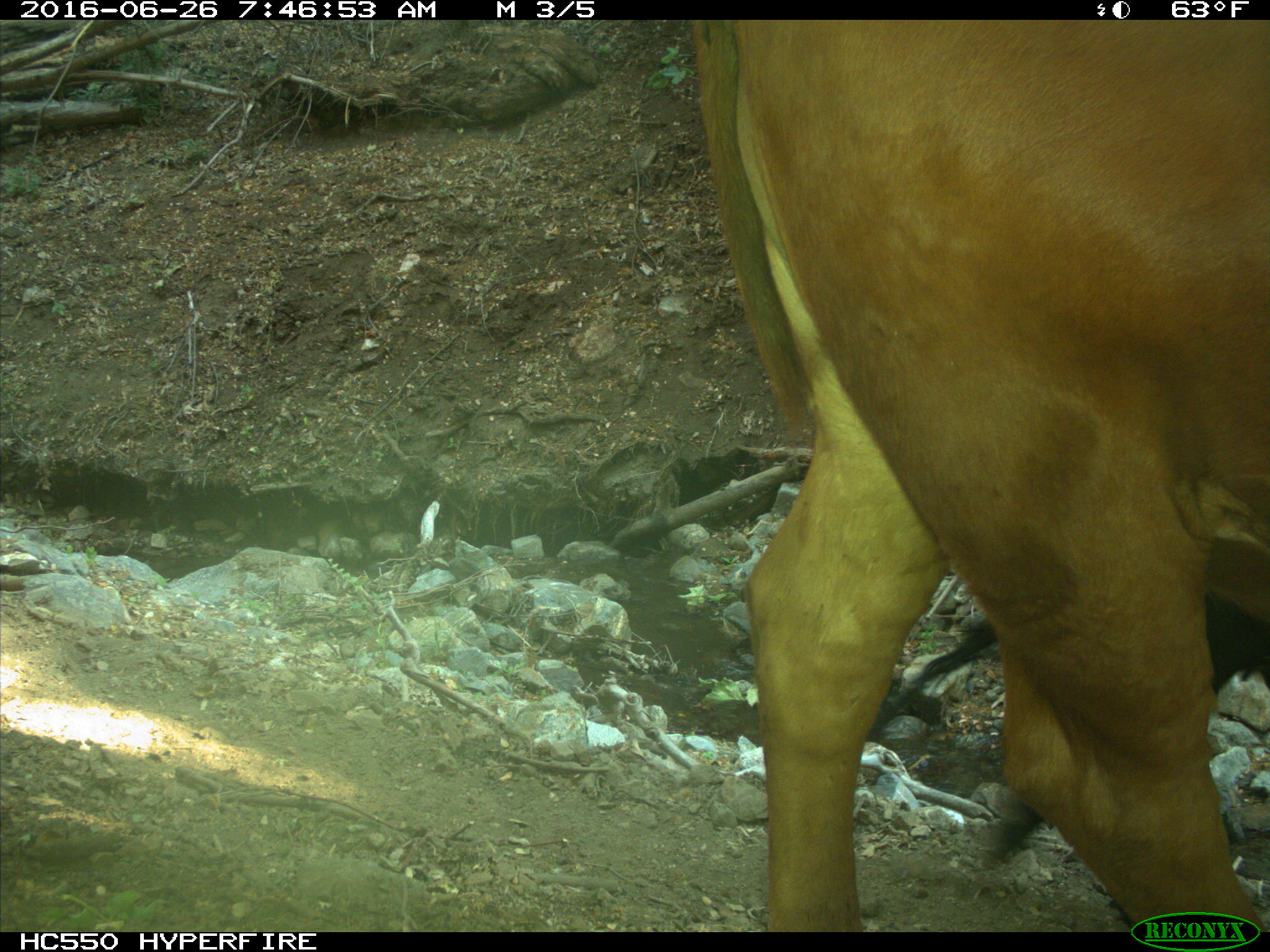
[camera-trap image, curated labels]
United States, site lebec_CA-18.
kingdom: Animalia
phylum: Chordata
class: Mammalia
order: Artiodactyla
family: Bovidae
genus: Bos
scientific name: Bos taurus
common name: domestic cow